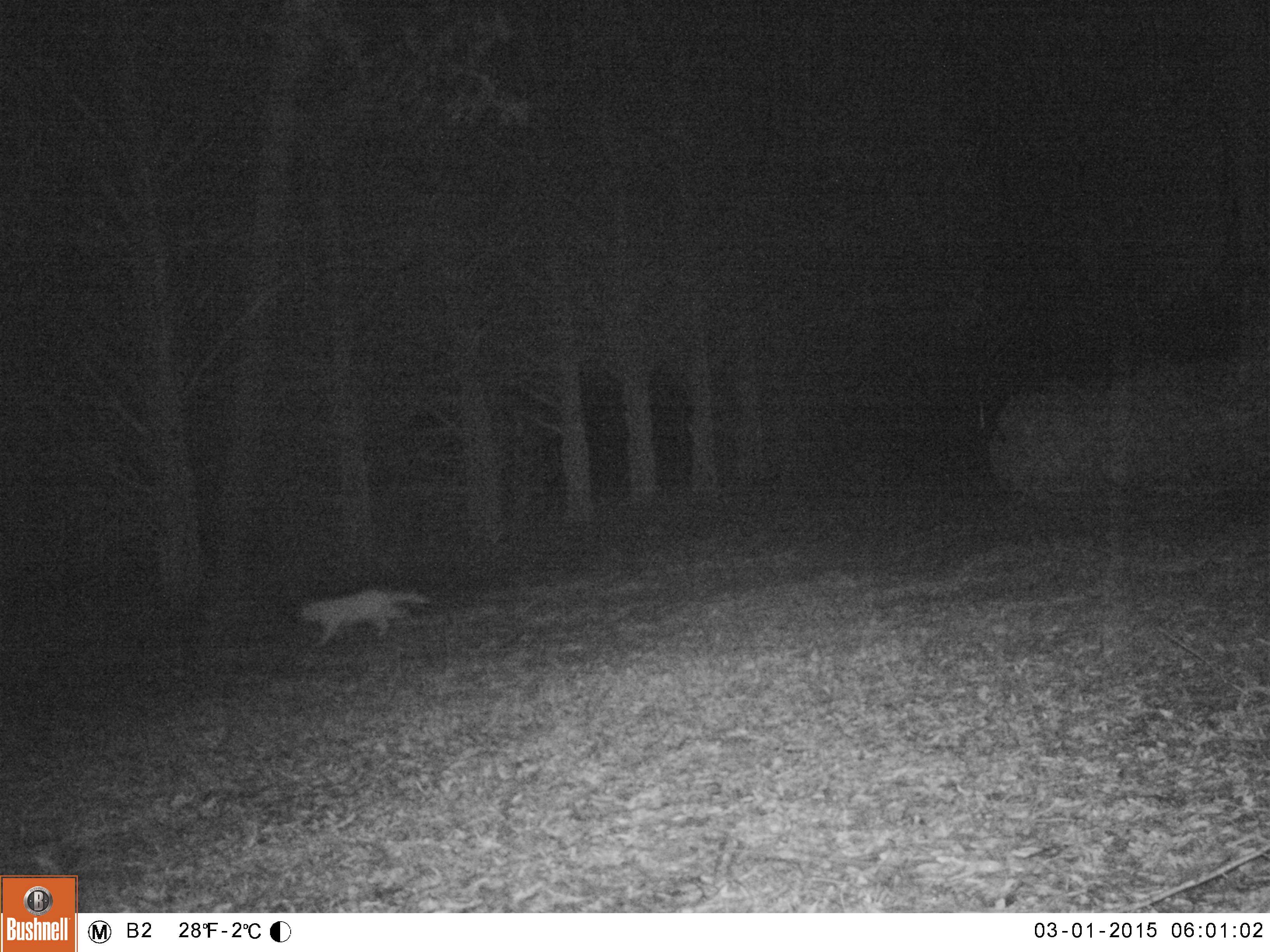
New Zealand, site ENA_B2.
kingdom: Animalia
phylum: Chordata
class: Mammalia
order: Carnivora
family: Felidae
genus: Felis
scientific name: Felis catus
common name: domestic cat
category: cat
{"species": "cat (domestic cat) (Felis catus)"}